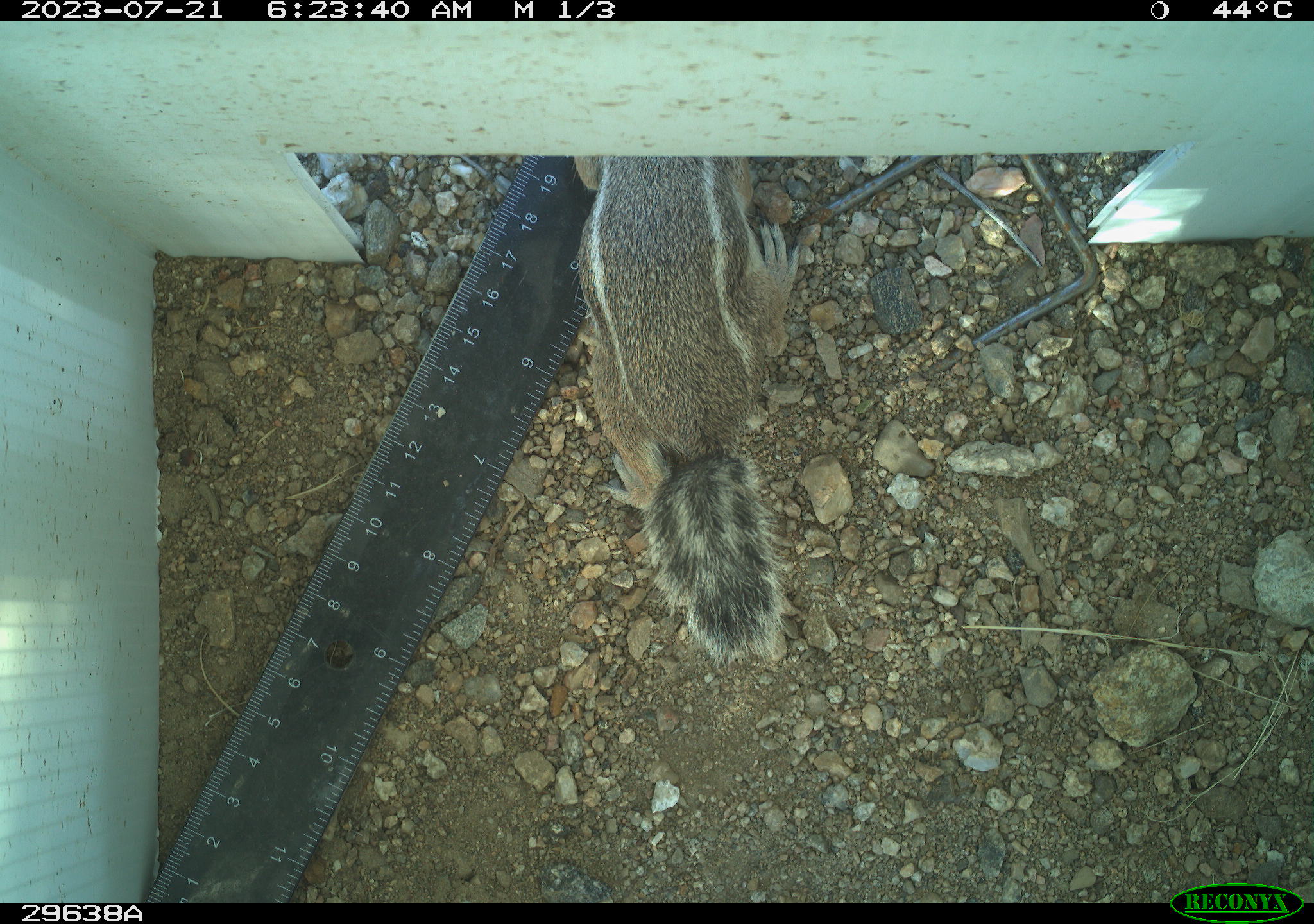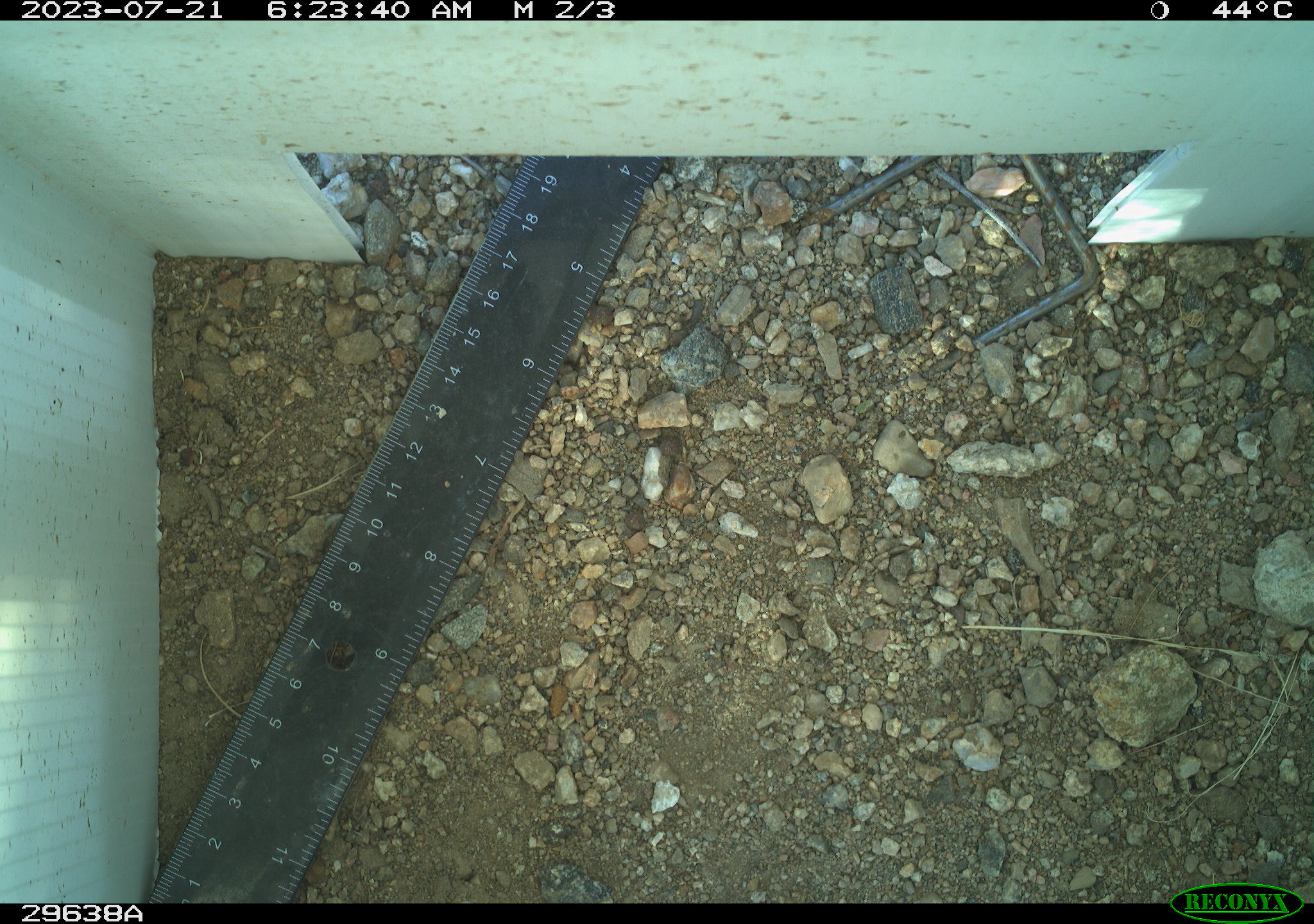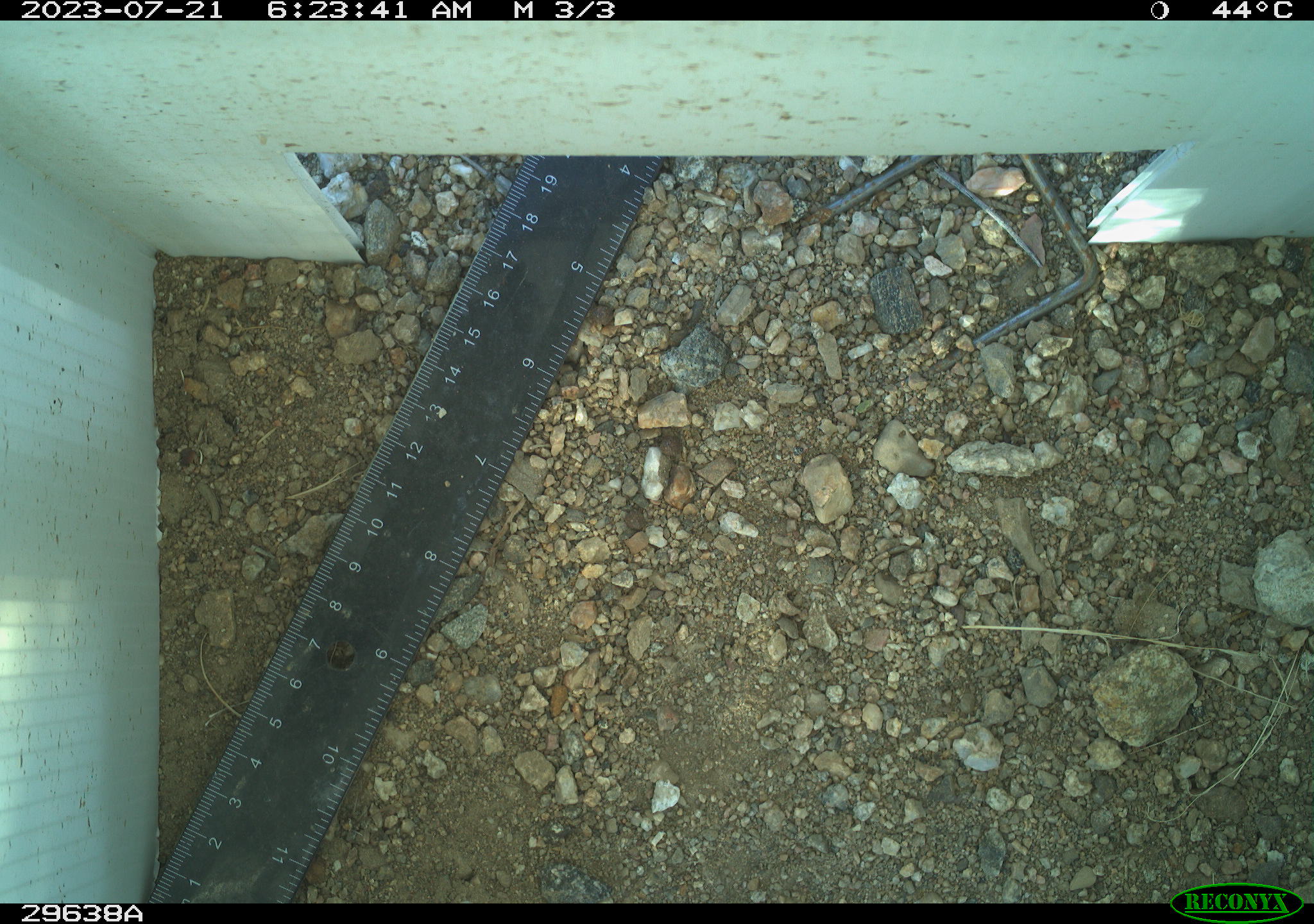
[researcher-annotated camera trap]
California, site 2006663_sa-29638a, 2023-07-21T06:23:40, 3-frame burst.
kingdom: Animalia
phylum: Chordata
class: Mammalia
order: Rodentia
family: Sciuridae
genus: Ammospermophilus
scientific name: Ammospermophilus leucurus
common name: white-tailed antelope squirrel